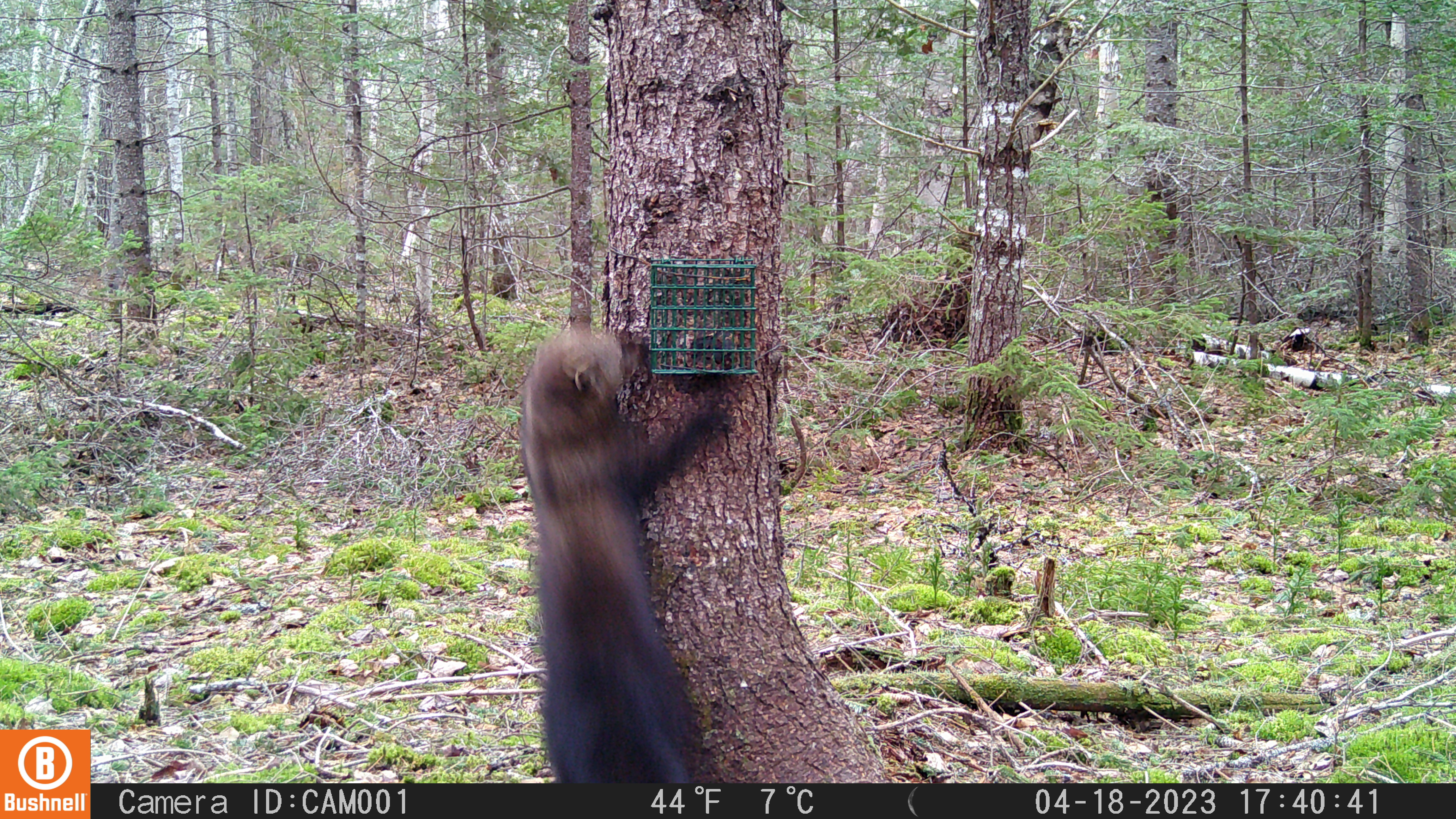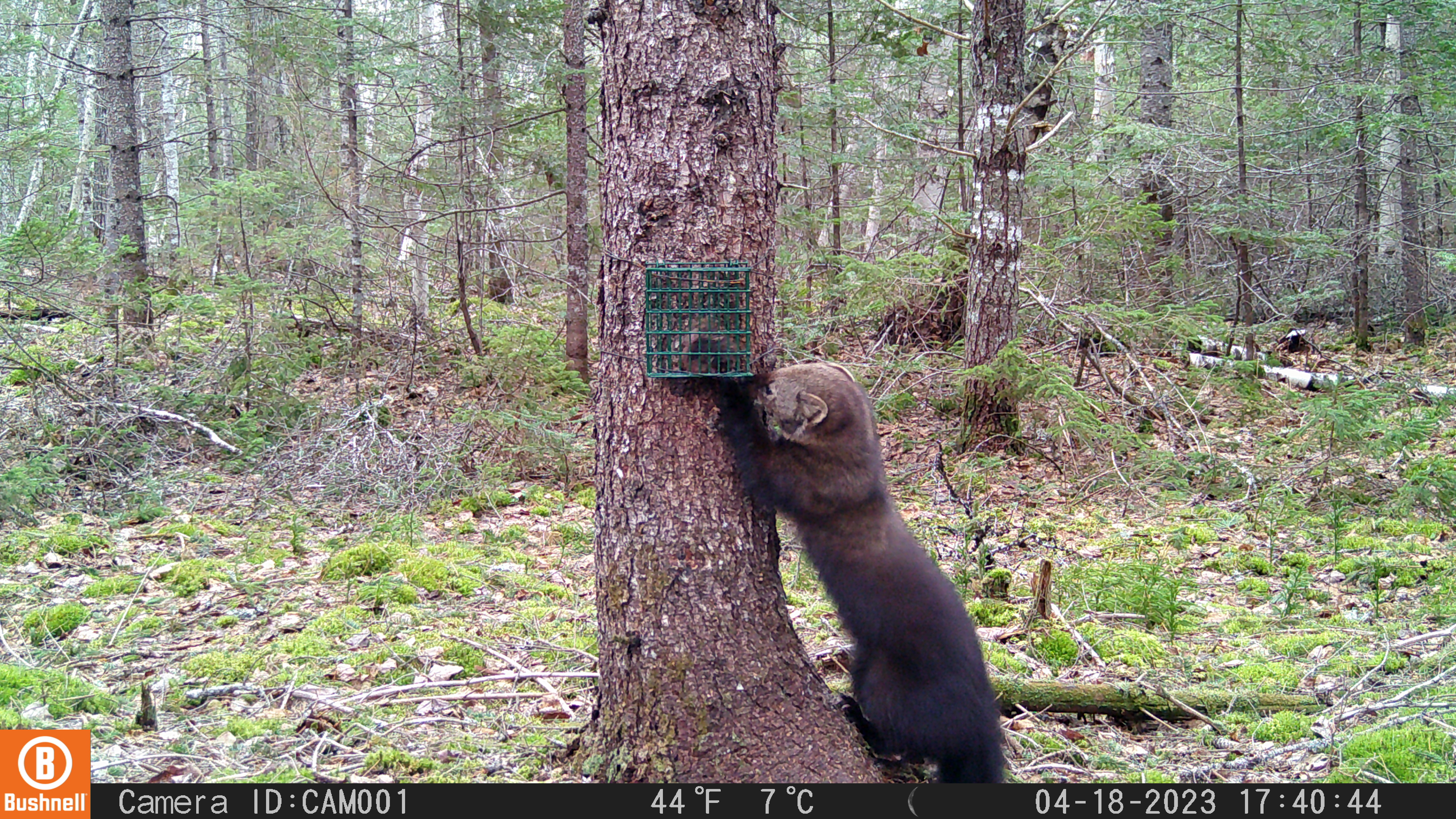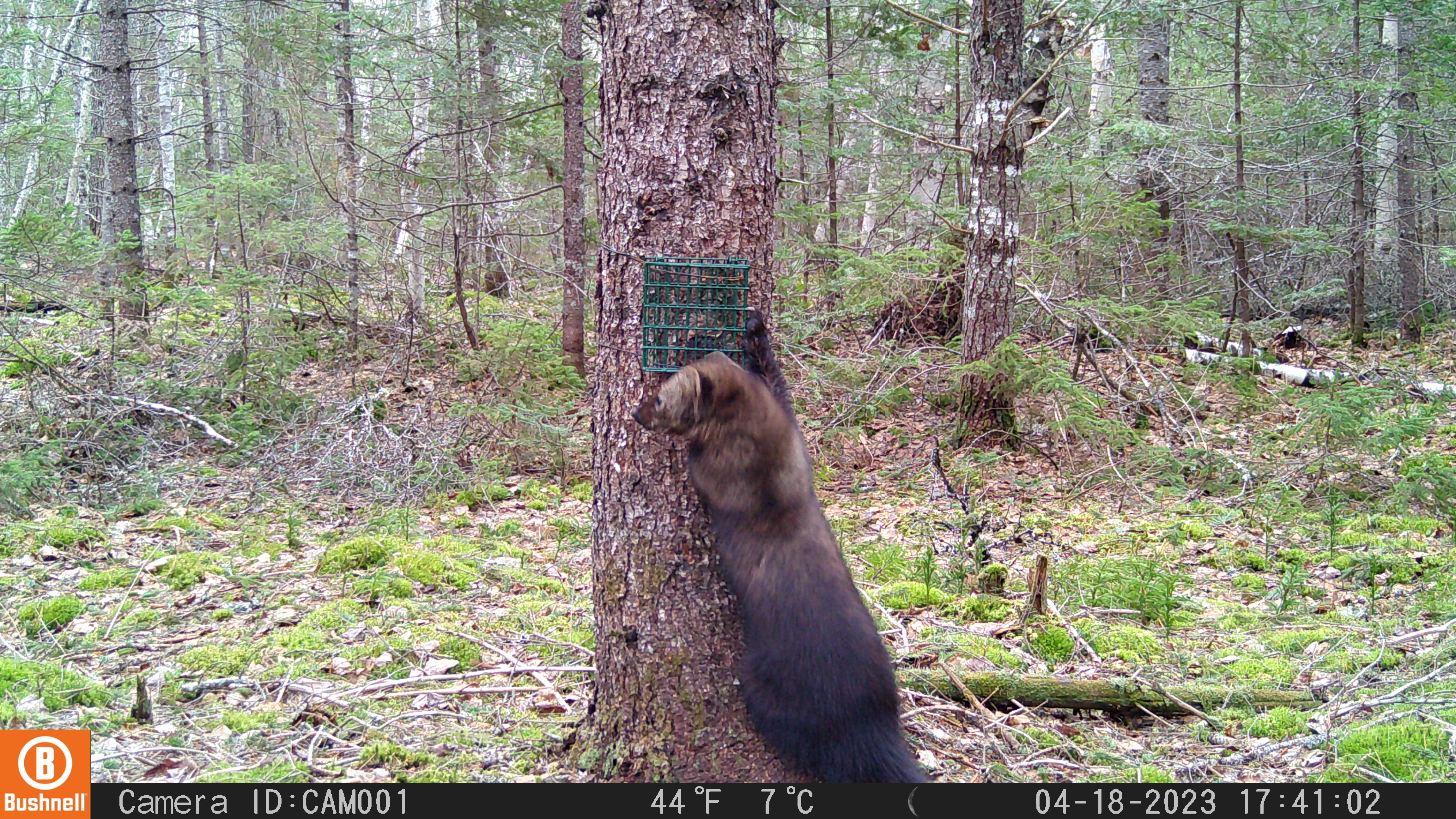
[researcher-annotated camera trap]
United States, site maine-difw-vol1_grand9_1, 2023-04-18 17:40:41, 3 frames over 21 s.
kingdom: Animalia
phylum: Chordata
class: Mammalia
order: Carnivora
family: Mustelidae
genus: Pekania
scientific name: Pekania pennanti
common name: fisher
Fisher (Pekania pennanti).